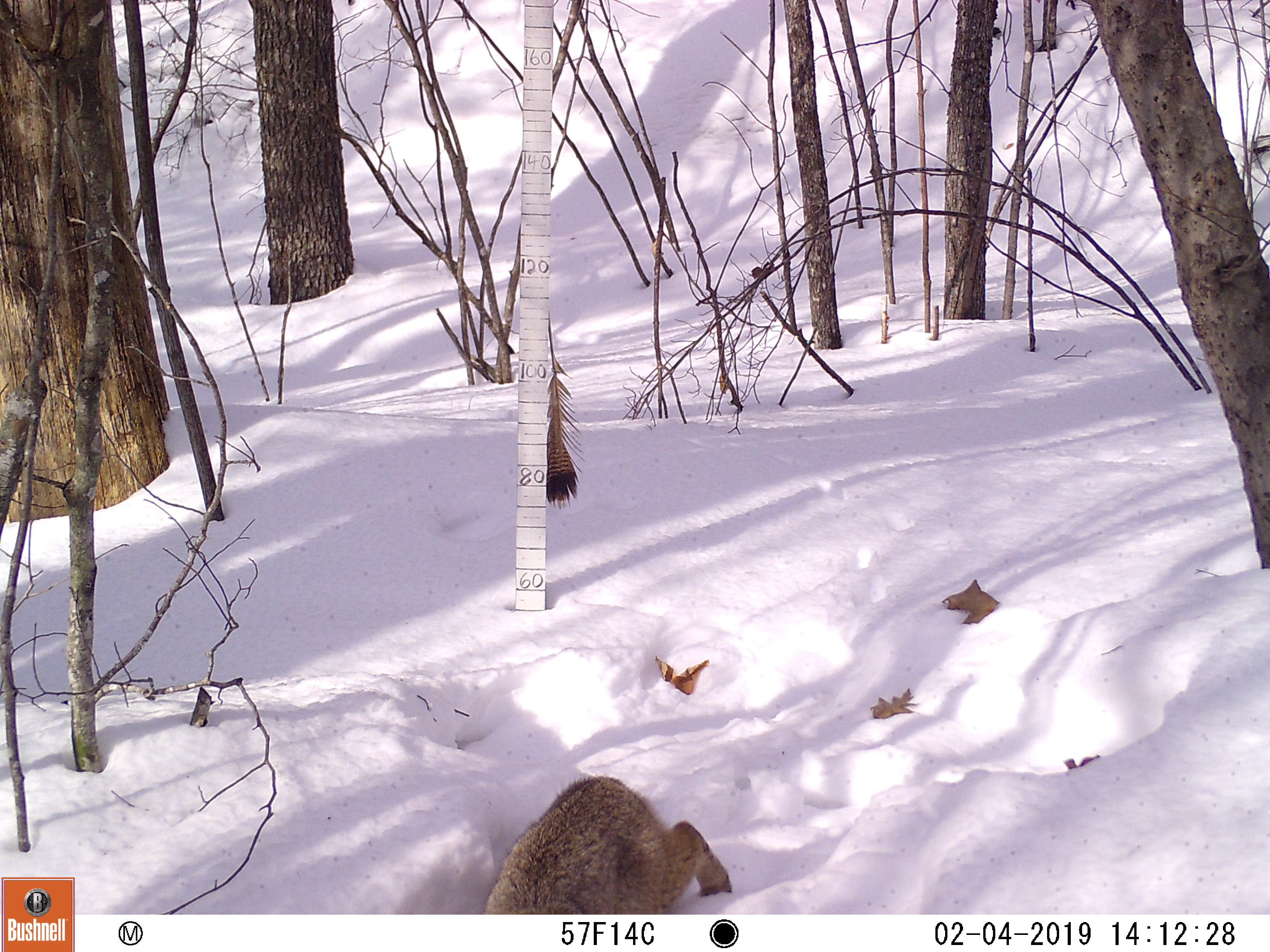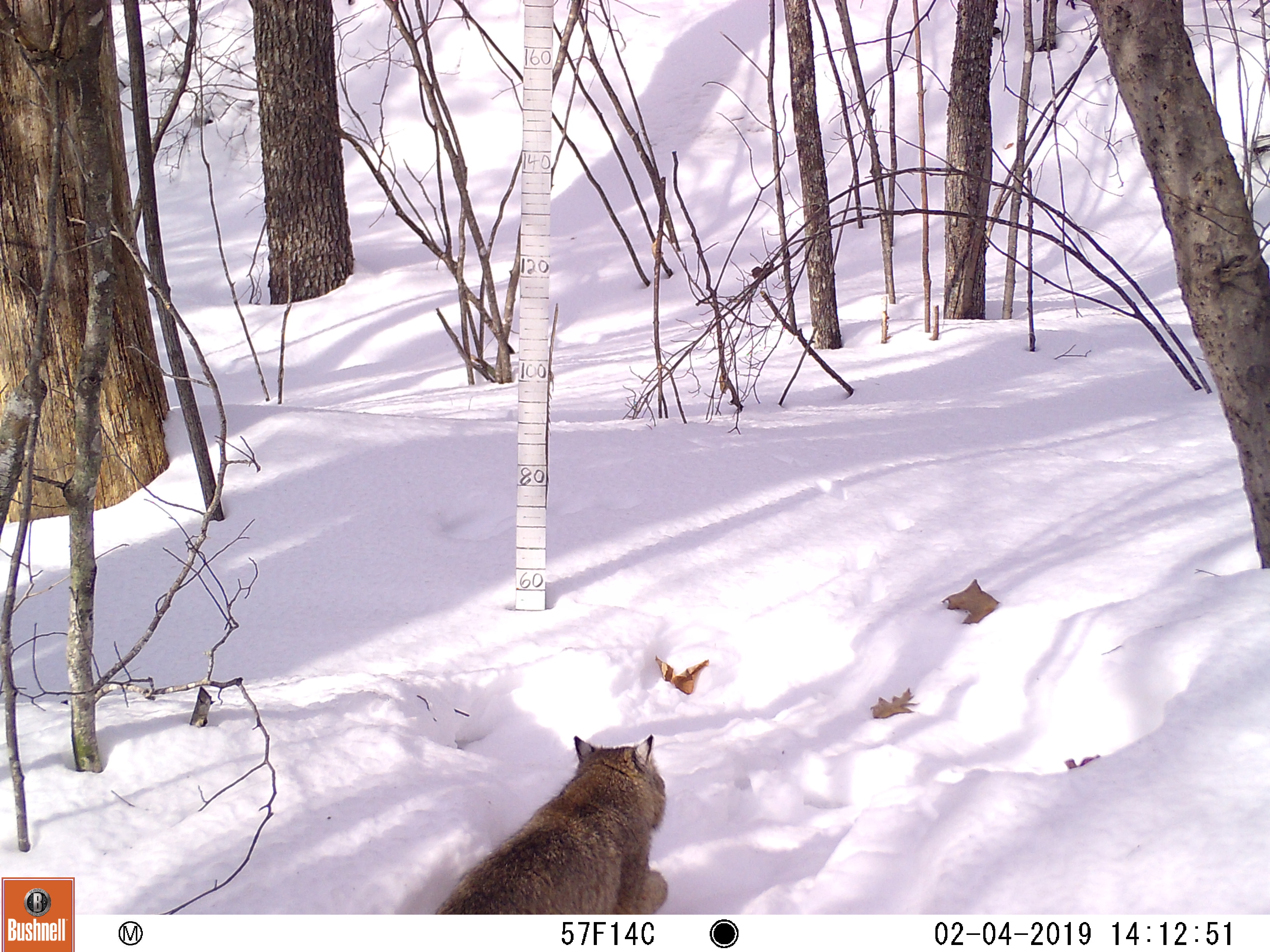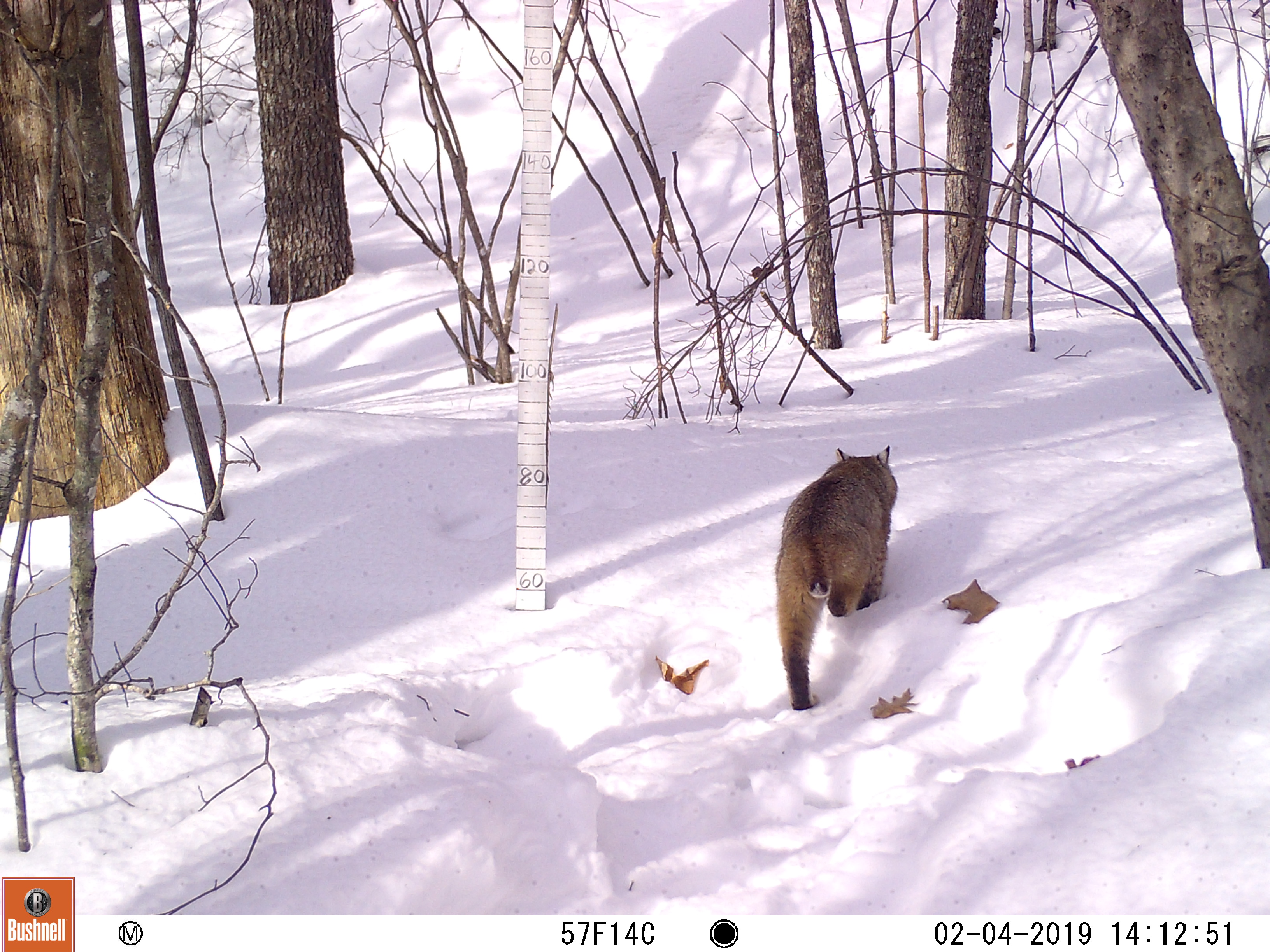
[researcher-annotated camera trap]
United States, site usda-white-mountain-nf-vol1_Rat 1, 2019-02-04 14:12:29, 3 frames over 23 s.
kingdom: Animalia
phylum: Chordata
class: Mammalia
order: Carnivora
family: Felidae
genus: Lynx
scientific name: Lynx rufus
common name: bobcat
Bobcat (Lynx rufus).